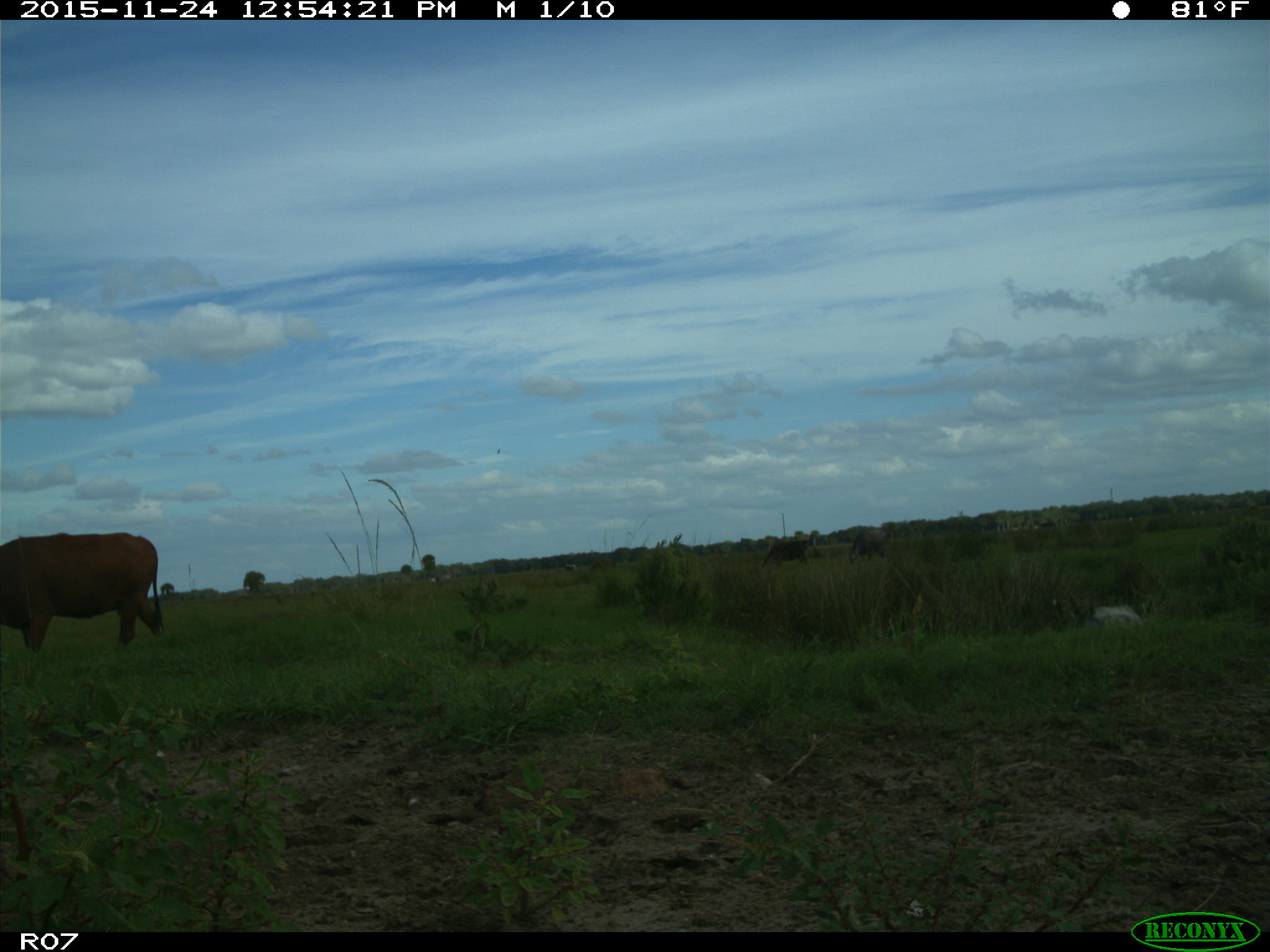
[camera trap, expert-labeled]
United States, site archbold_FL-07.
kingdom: Animalia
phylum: Chordata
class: Mammalia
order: Artiodactyla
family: Bovidae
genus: Bos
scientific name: Bos taurus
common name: domestic cow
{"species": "Bos taurus (domestic cow)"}